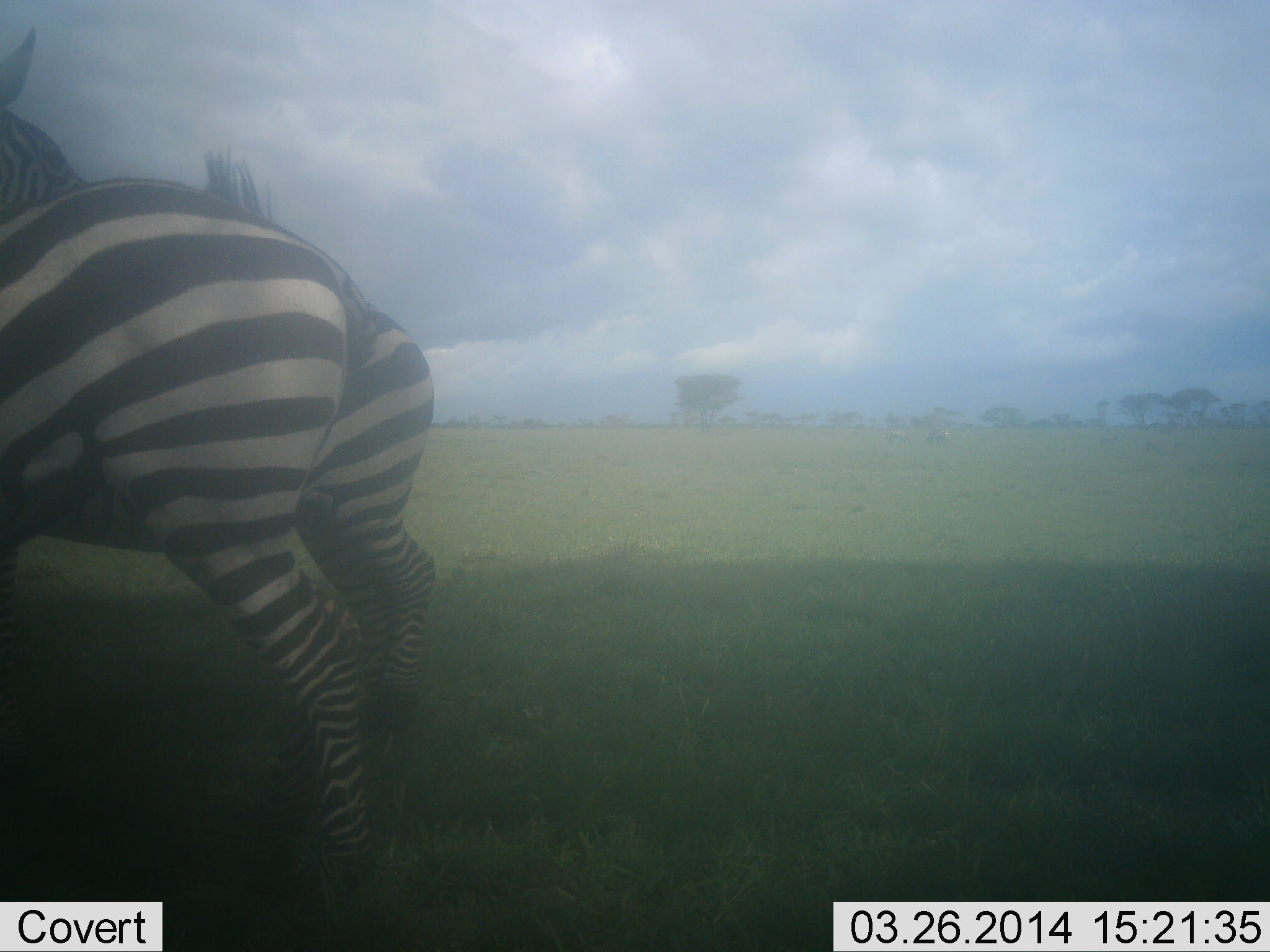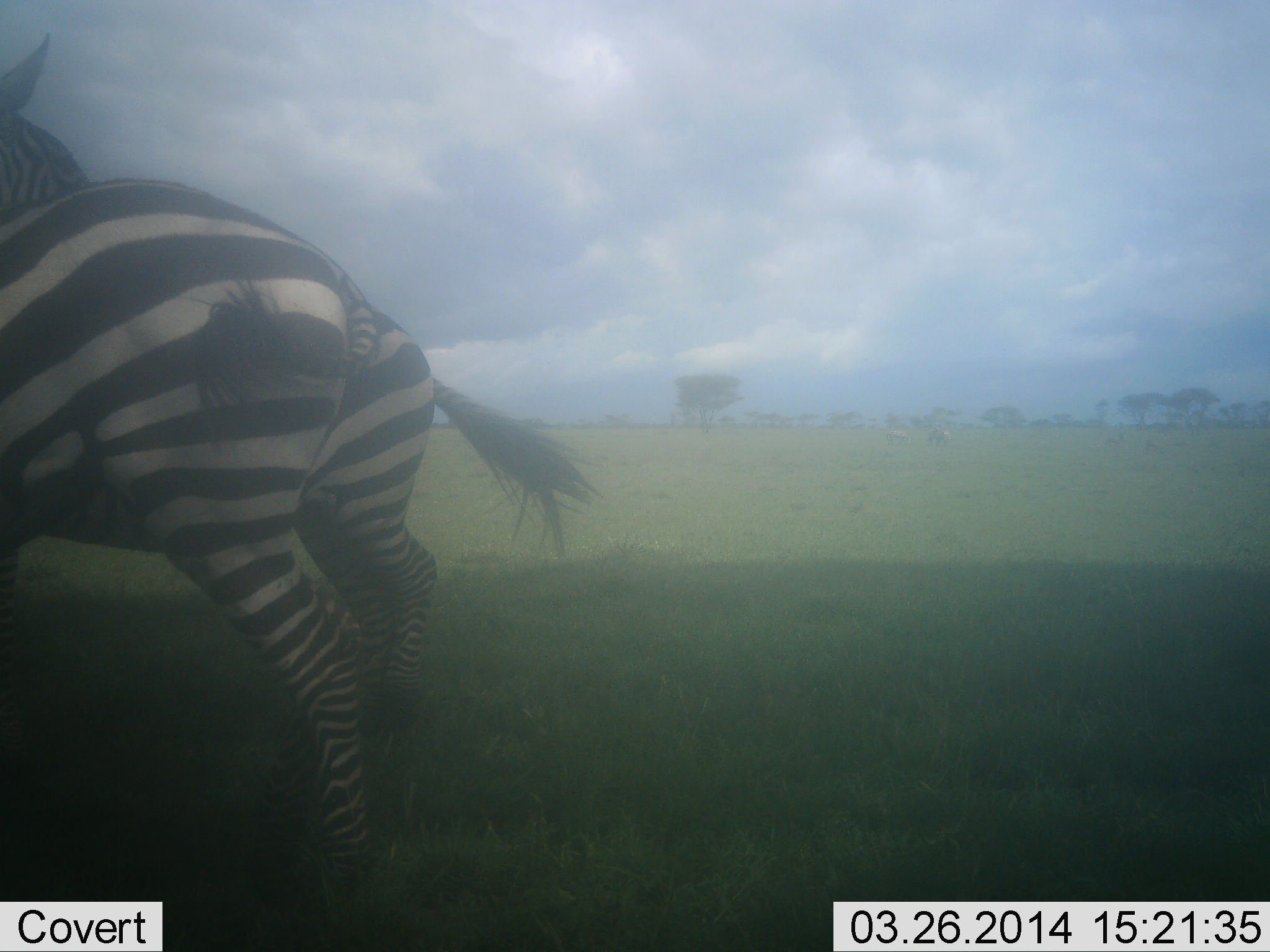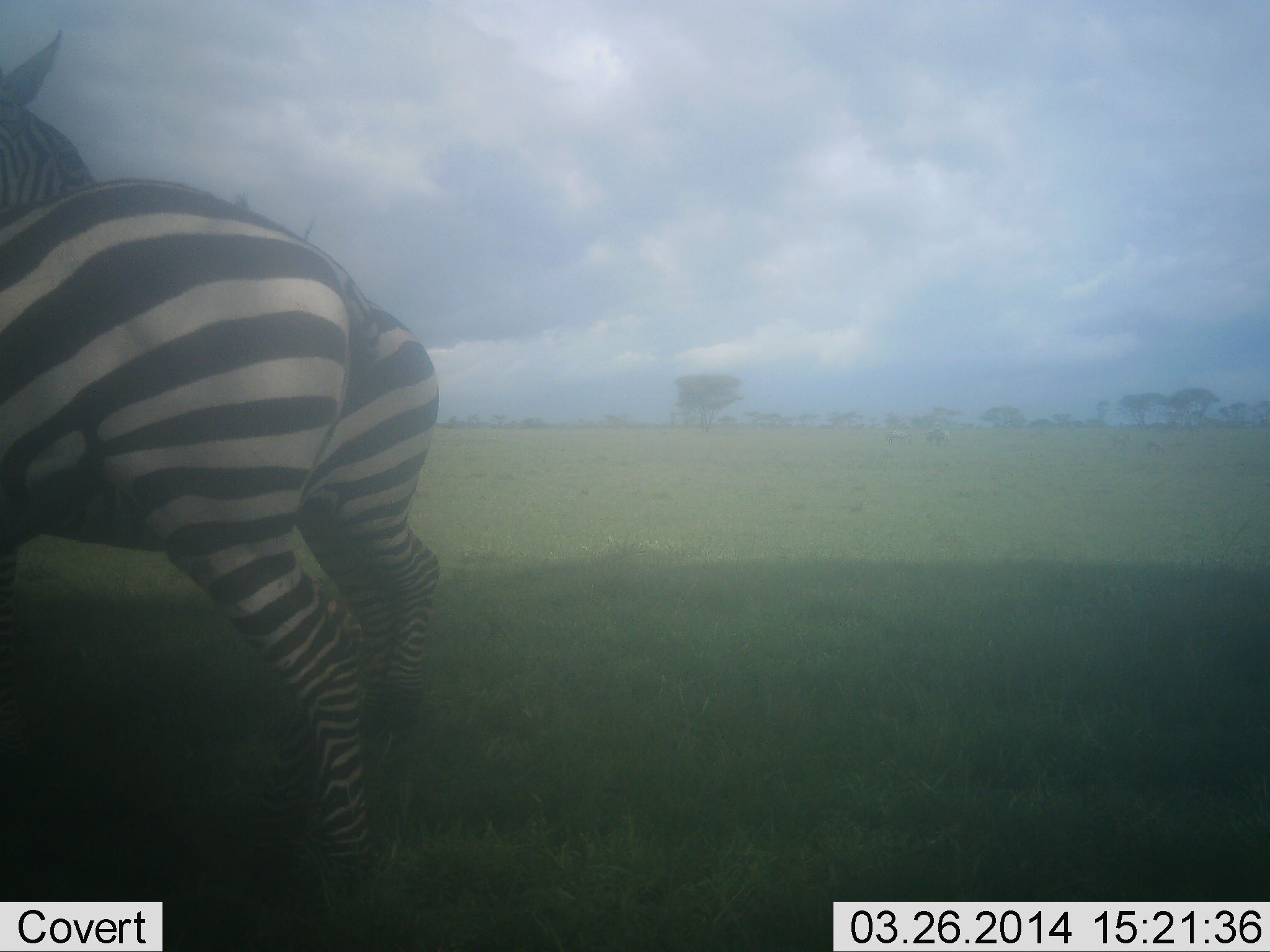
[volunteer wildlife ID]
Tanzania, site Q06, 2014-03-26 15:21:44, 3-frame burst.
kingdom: Animalia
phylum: Chordata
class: Mammalia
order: Perissodactyla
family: Equidae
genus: Equus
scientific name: Equus quagga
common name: plains zebra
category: zebra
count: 2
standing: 84%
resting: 0%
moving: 9%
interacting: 9%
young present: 0%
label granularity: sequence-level